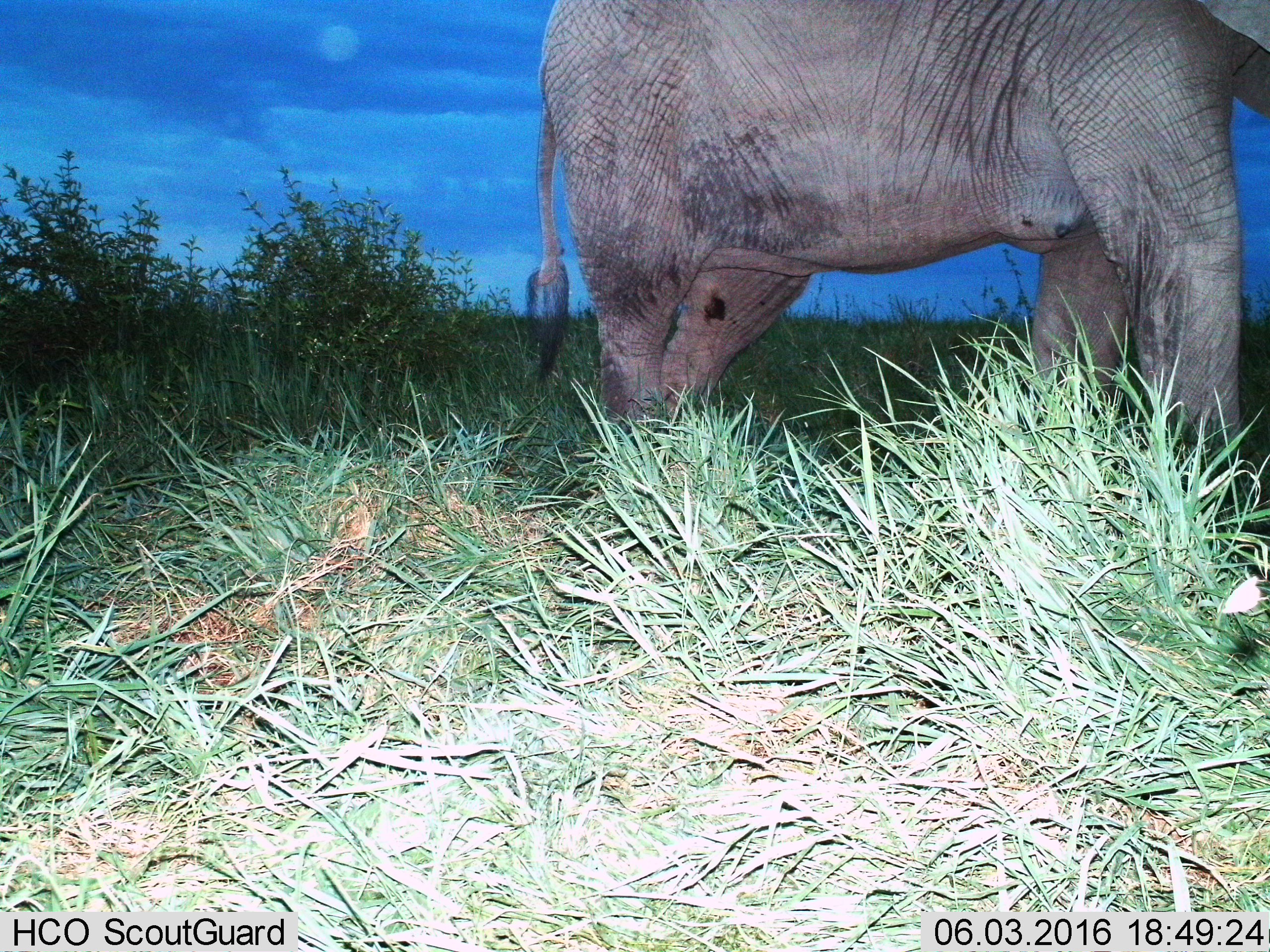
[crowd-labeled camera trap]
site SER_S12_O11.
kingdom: Animalia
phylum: Chordata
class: Mammalia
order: Proboscidea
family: Elephantidae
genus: Loxodonta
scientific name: Loxodonta africana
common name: african bush elephant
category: elephant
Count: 1.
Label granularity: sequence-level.